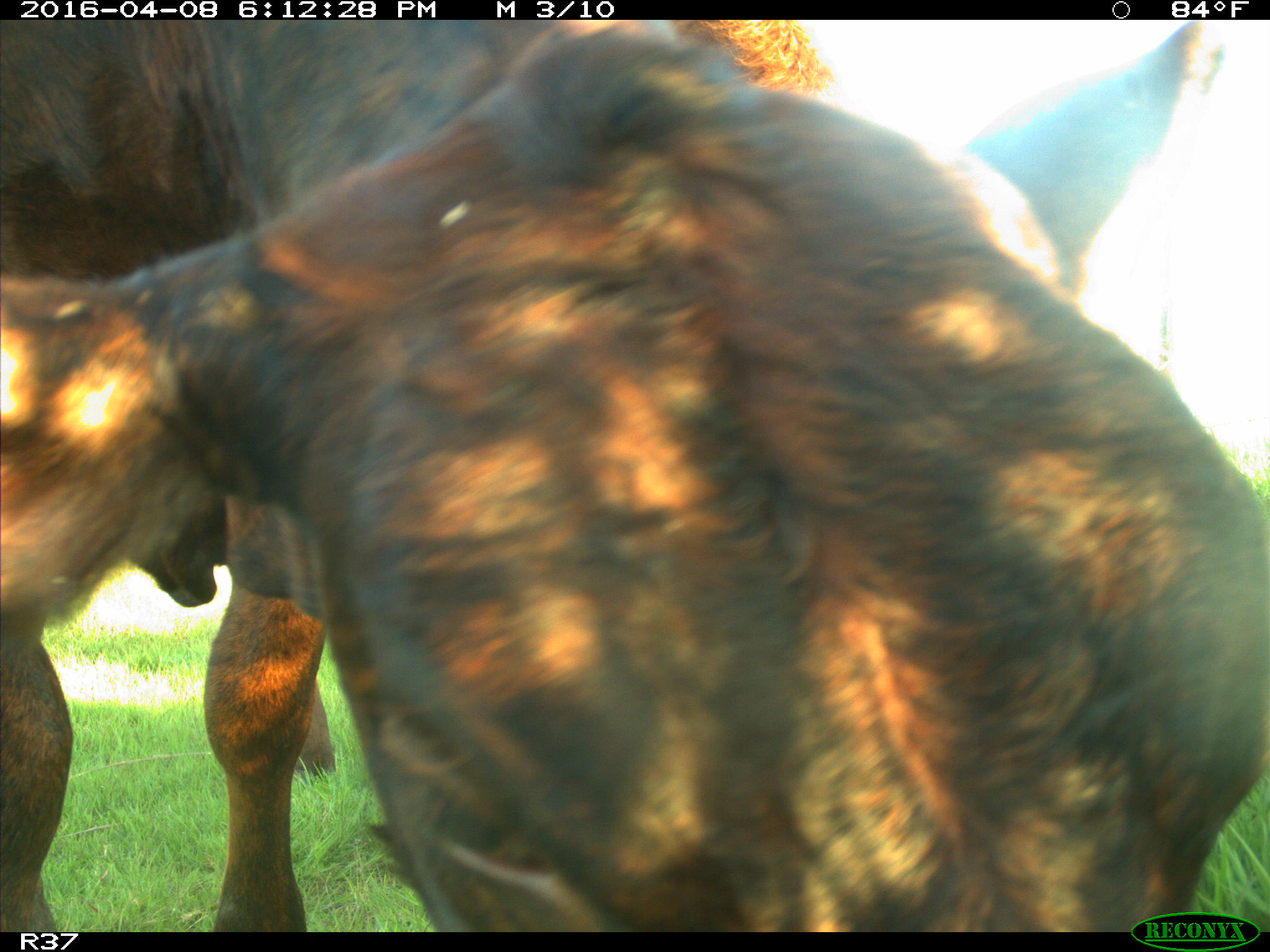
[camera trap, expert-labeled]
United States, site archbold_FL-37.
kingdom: Animalia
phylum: Chordata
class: Mammalia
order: Artiodactyla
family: Bovidae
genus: Bos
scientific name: Bos taurus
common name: domestic cow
Bos taurus (domestic cow).